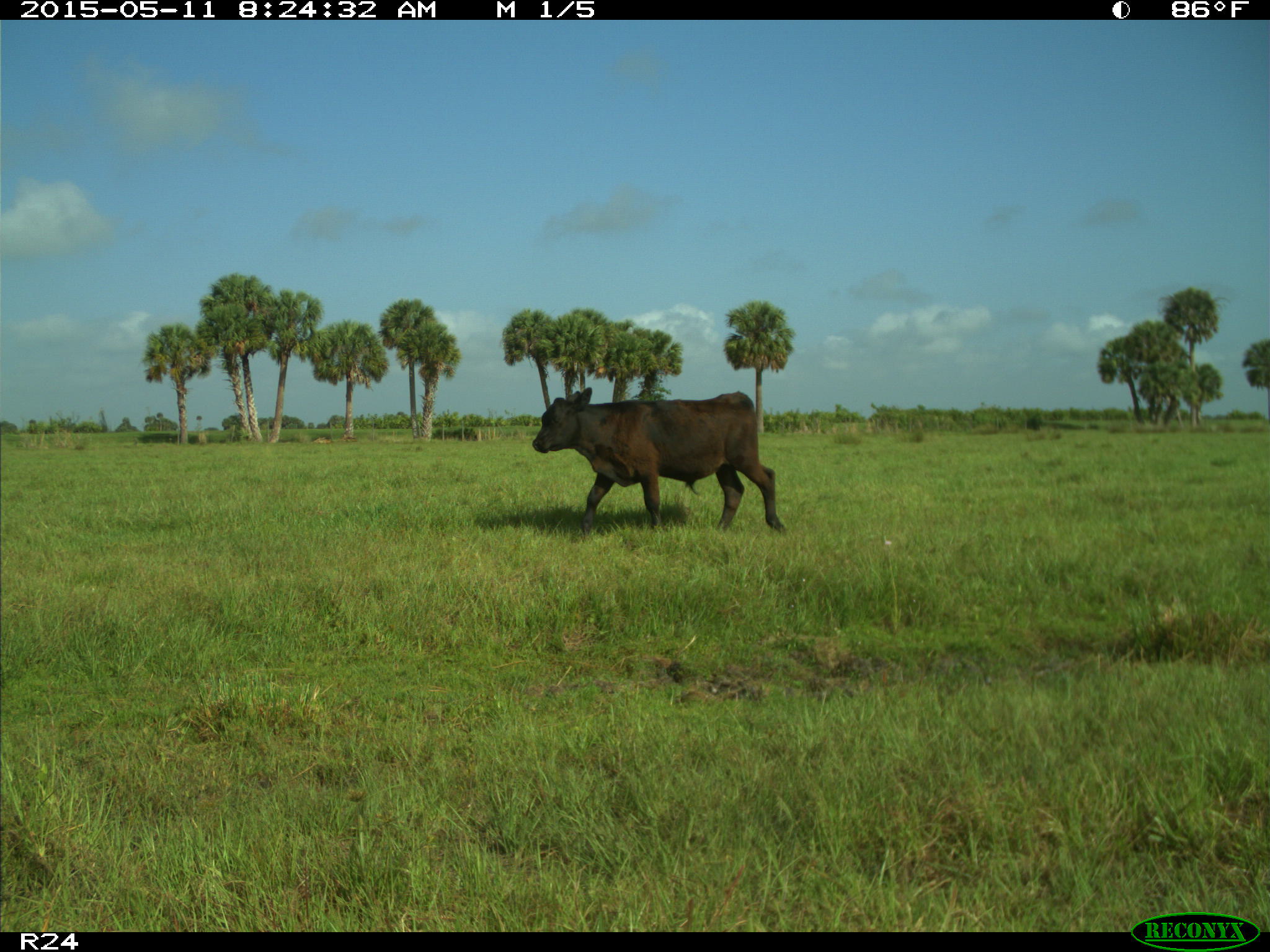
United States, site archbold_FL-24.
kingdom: Animalia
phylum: Chordata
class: Mammalia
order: Artiodactyla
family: Bovidae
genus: Bos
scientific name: Bos taurus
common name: domestic cow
Bos taurus (domestic cow).